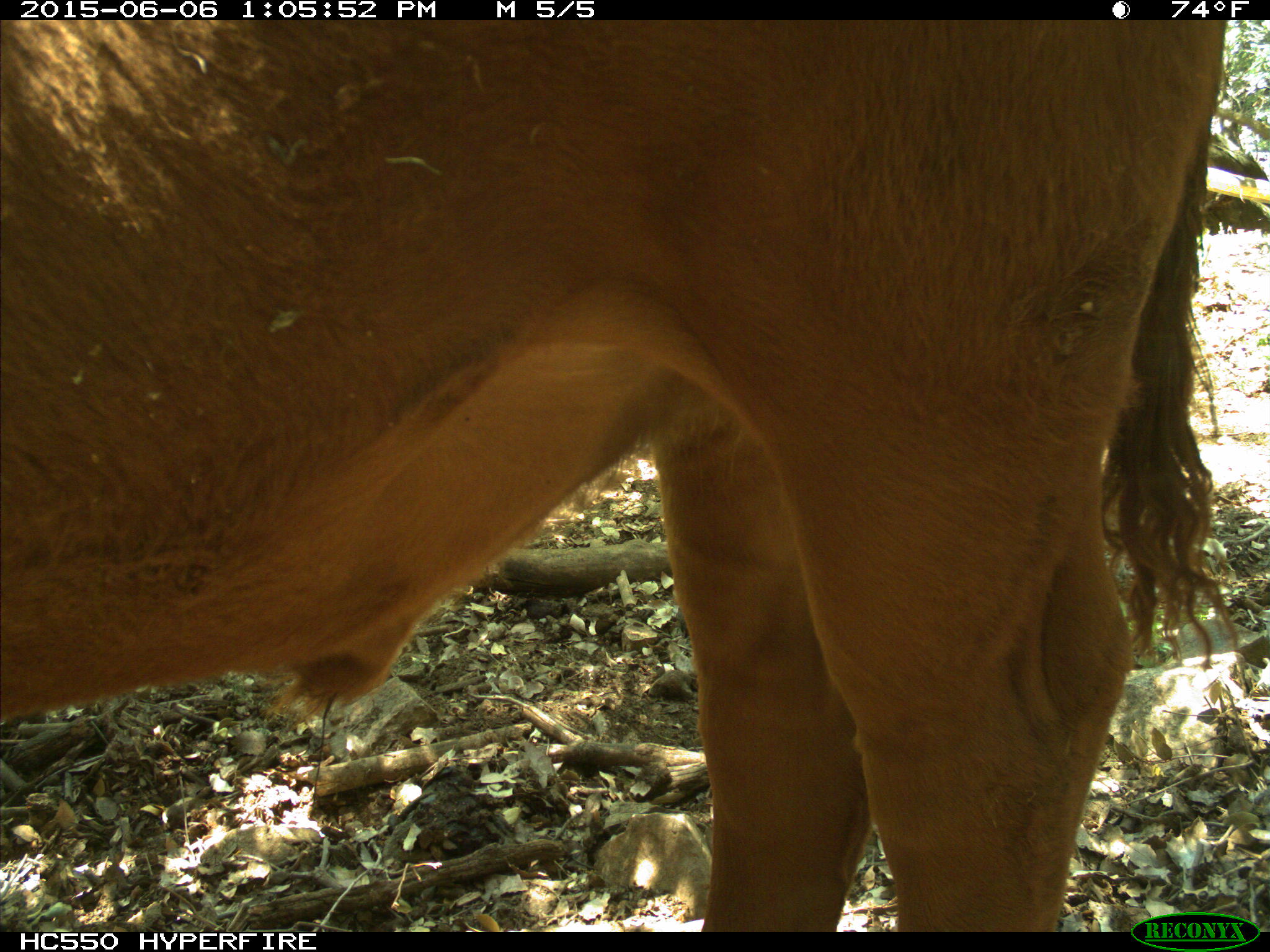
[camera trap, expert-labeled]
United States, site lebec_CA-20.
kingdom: Animalia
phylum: Chordata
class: Mammalia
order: Artiodactyla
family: Bovidae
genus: Bos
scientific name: Bos taurus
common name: domestic cow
Bos taurus (domestic cow).